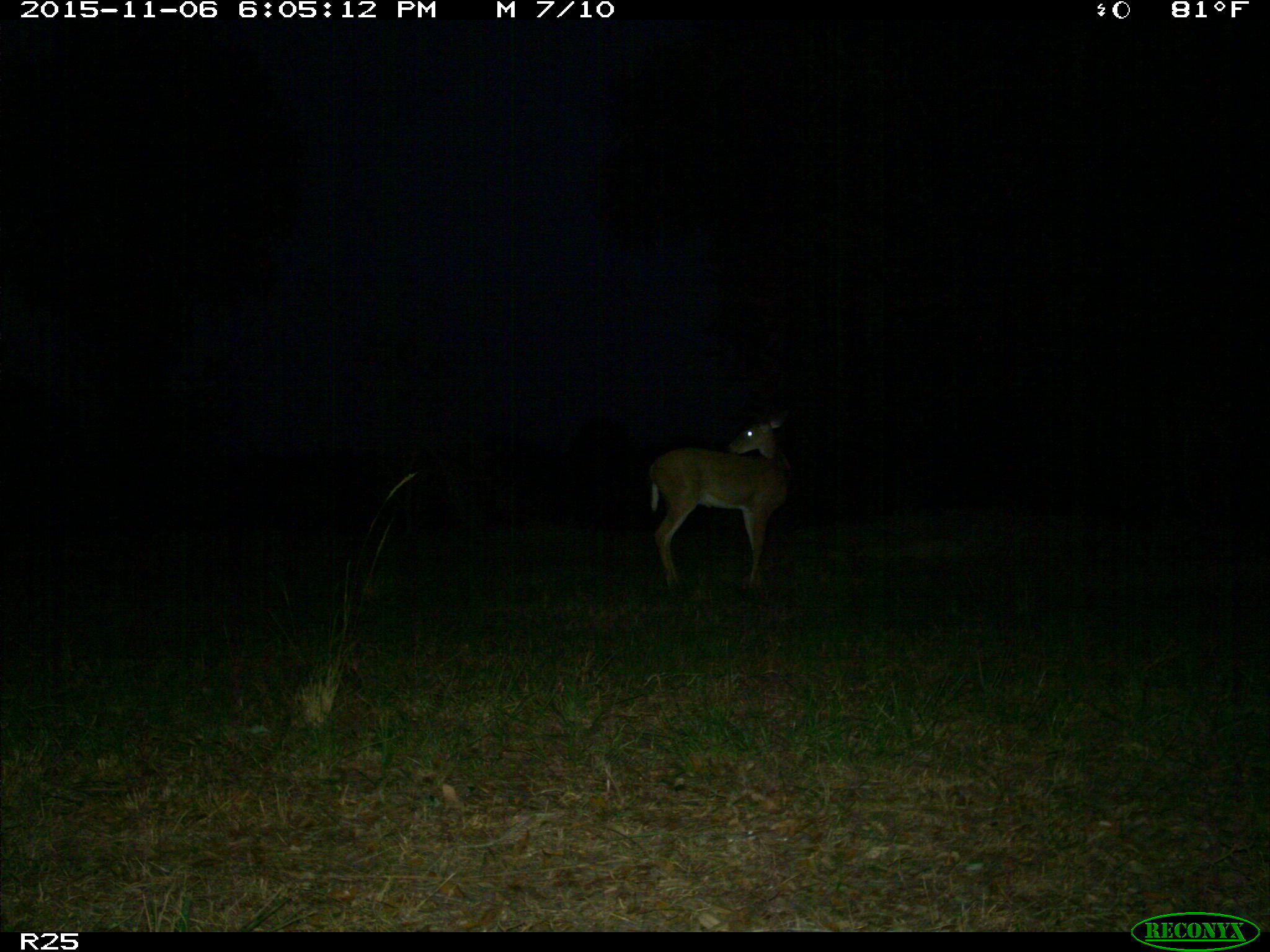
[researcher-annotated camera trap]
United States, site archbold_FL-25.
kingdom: Animalia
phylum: Chordata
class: Mammalia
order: Artiodactyla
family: Cervidae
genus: Odocoileus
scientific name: Odocoileus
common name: deer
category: unidentified deer